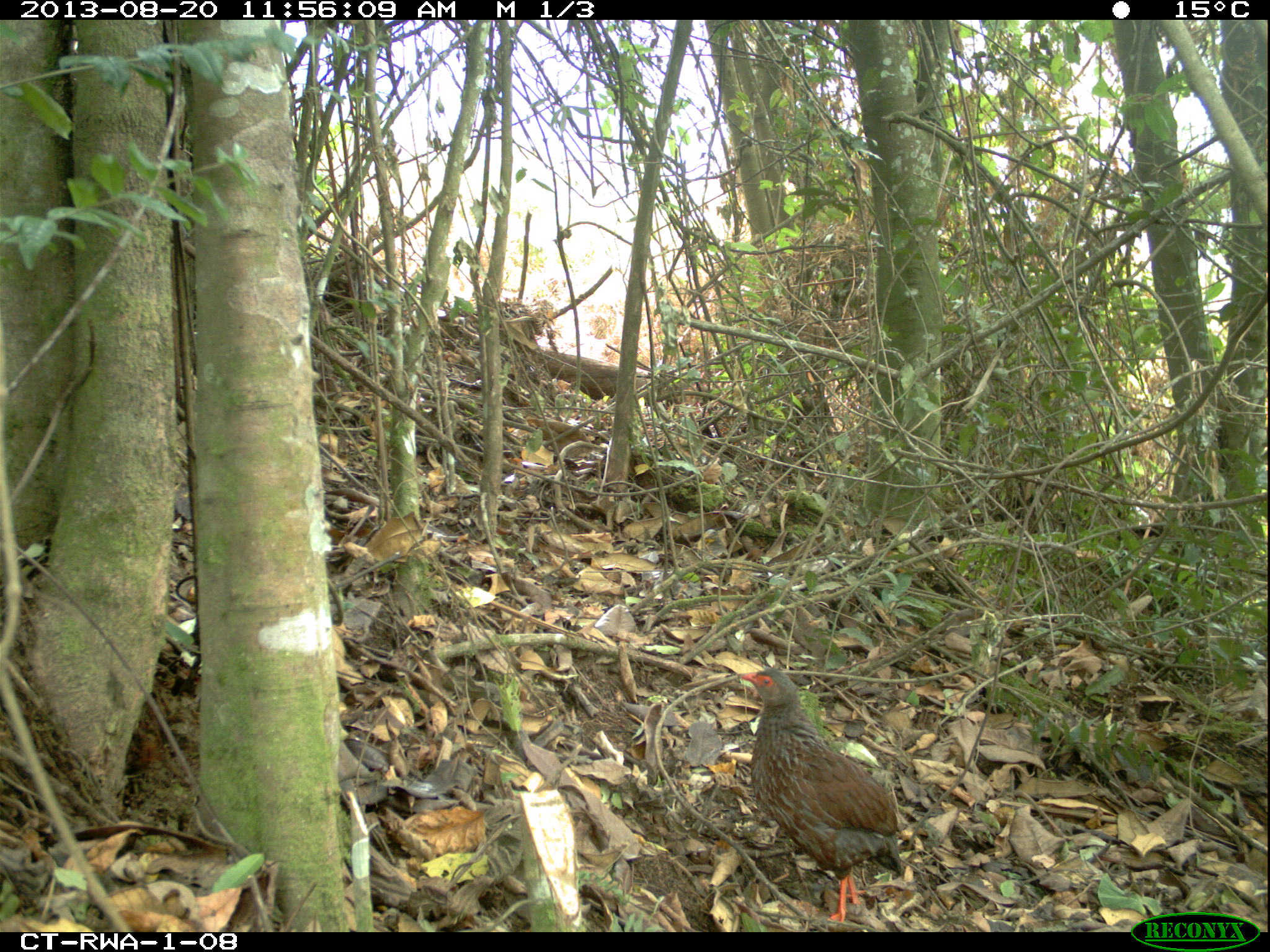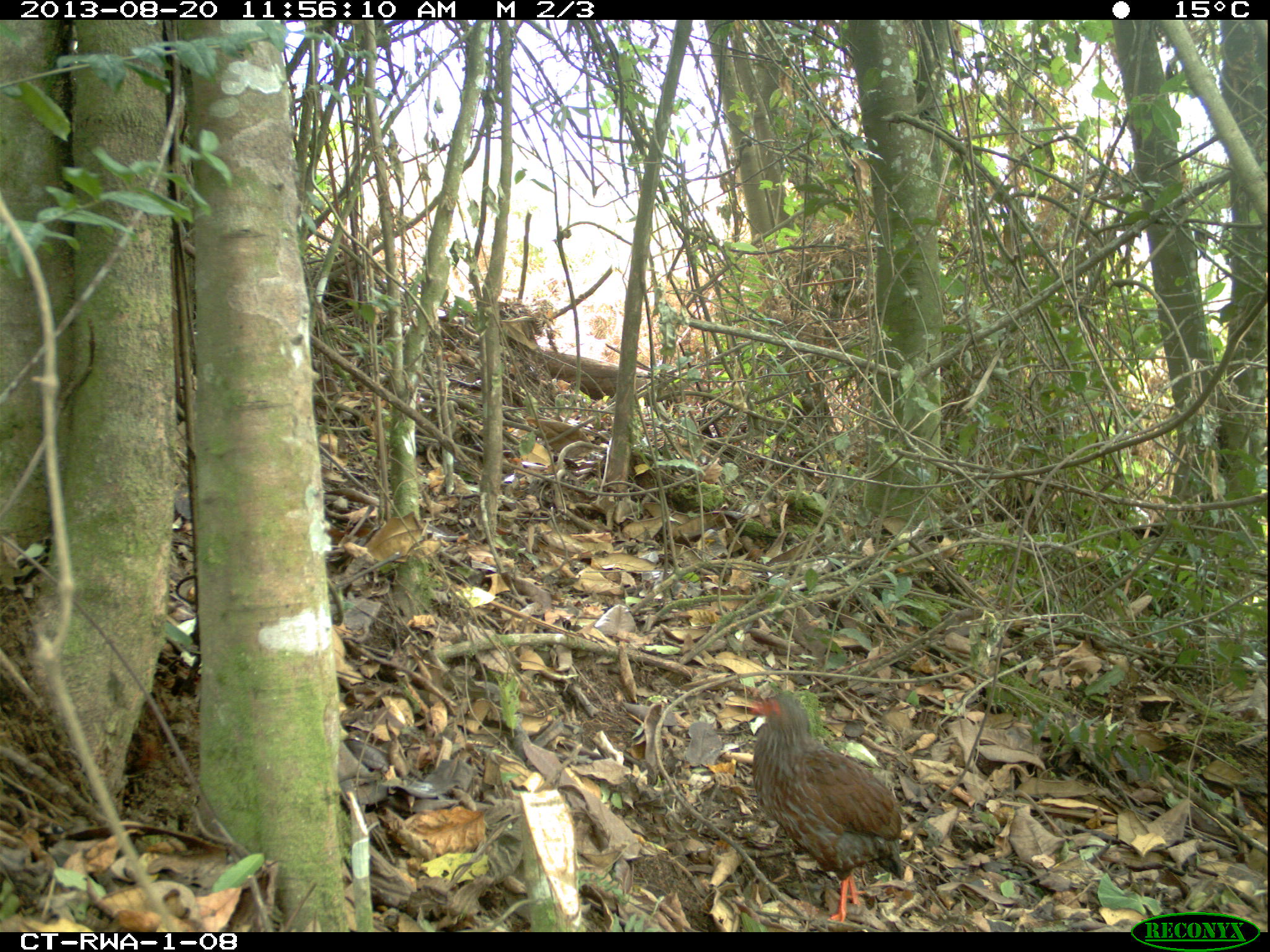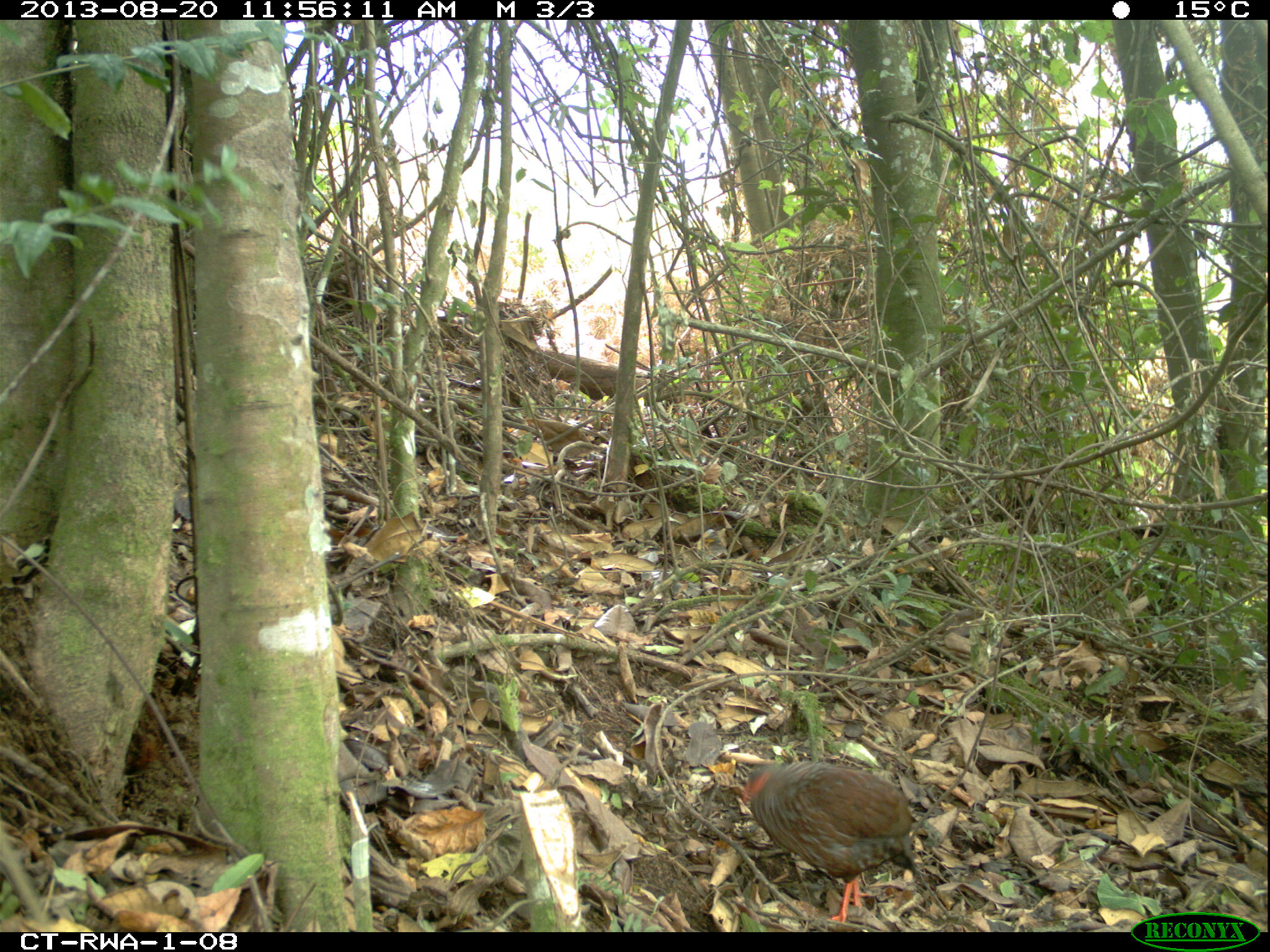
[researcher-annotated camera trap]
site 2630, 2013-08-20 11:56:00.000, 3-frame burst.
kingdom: Animalia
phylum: Chordata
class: Aves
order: Galliformes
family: Phasianidae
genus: Pternistis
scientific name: Pternistis nobilis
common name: handsome francolin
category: francolinus nobilis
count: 1